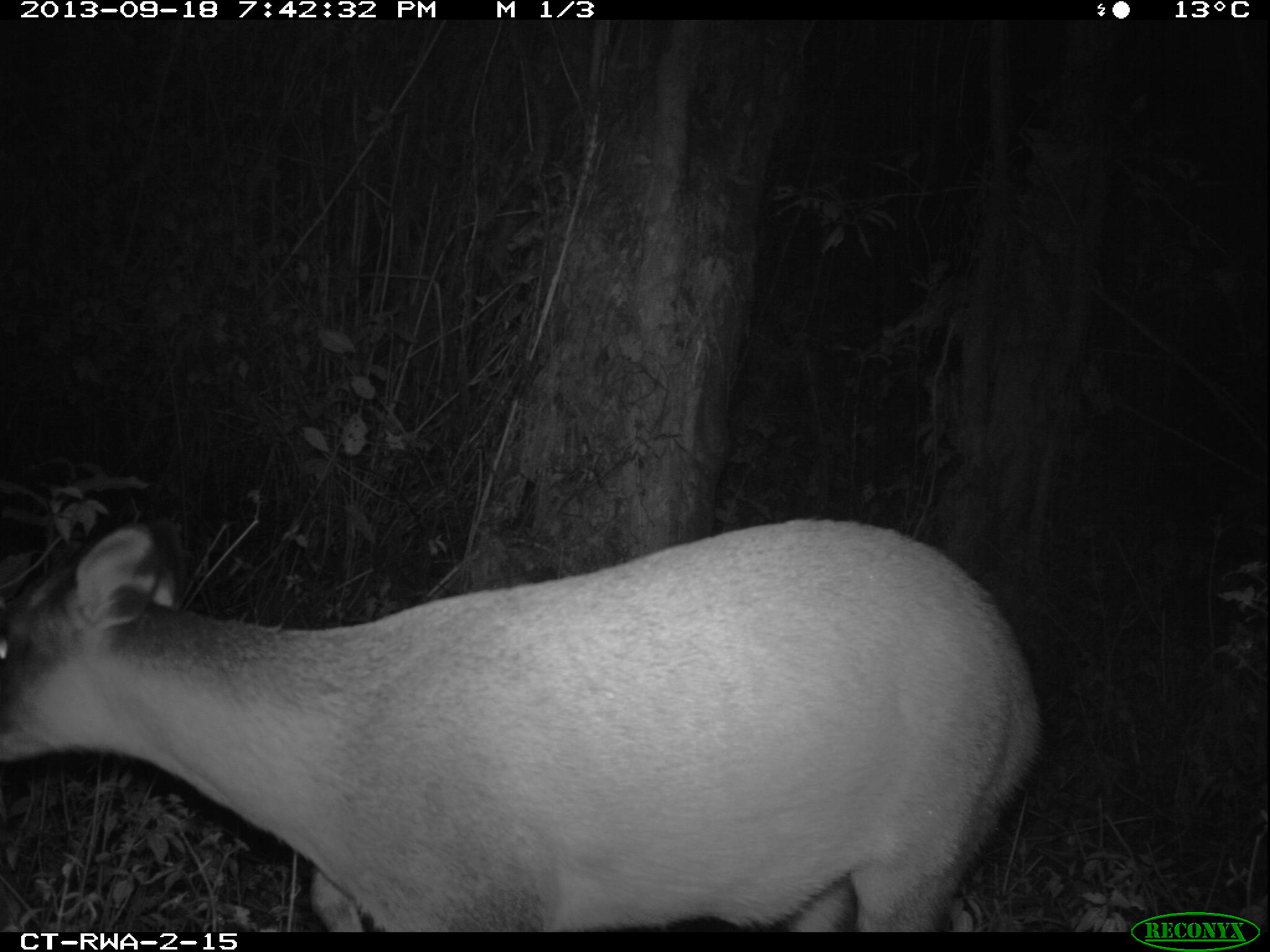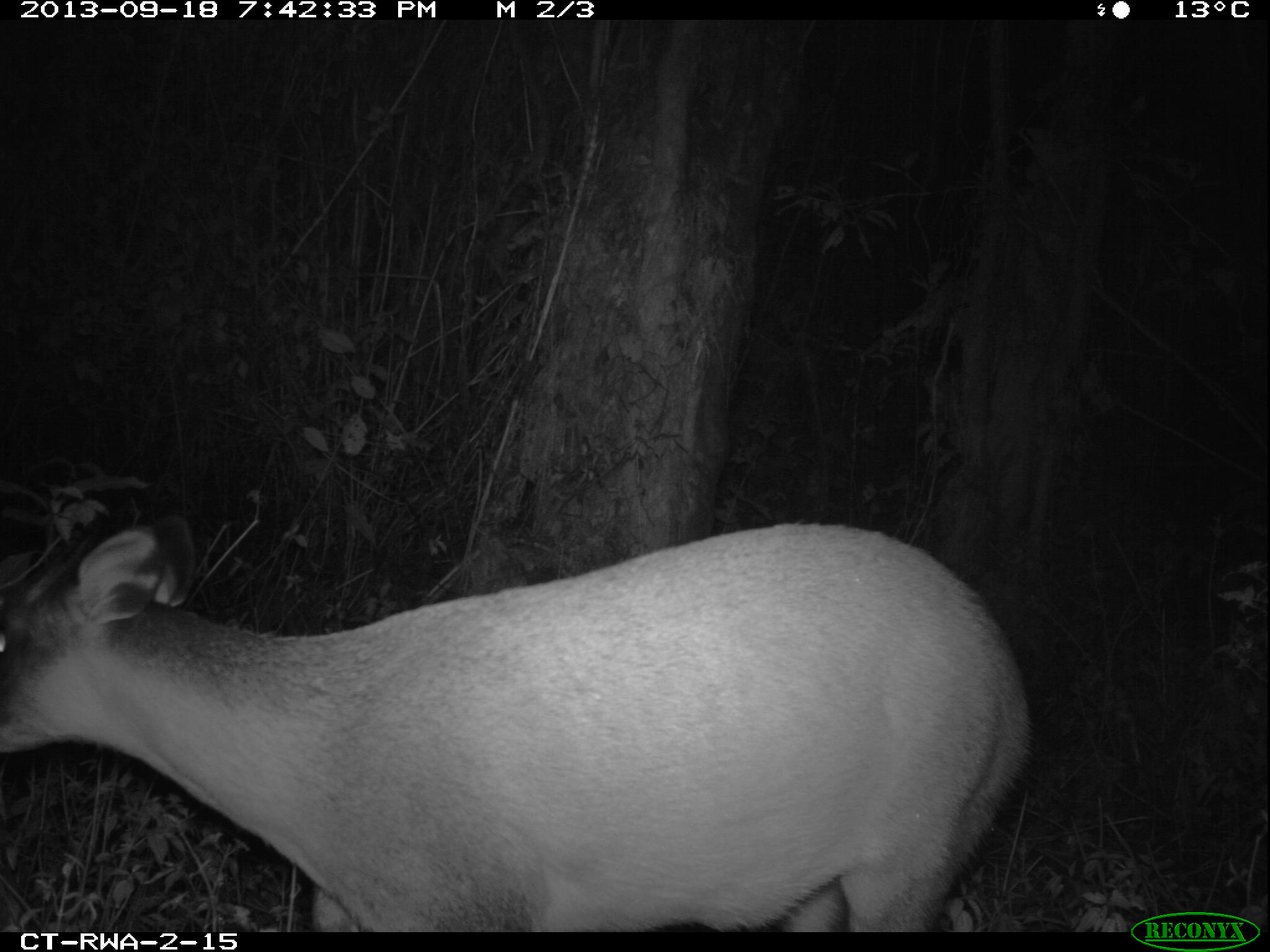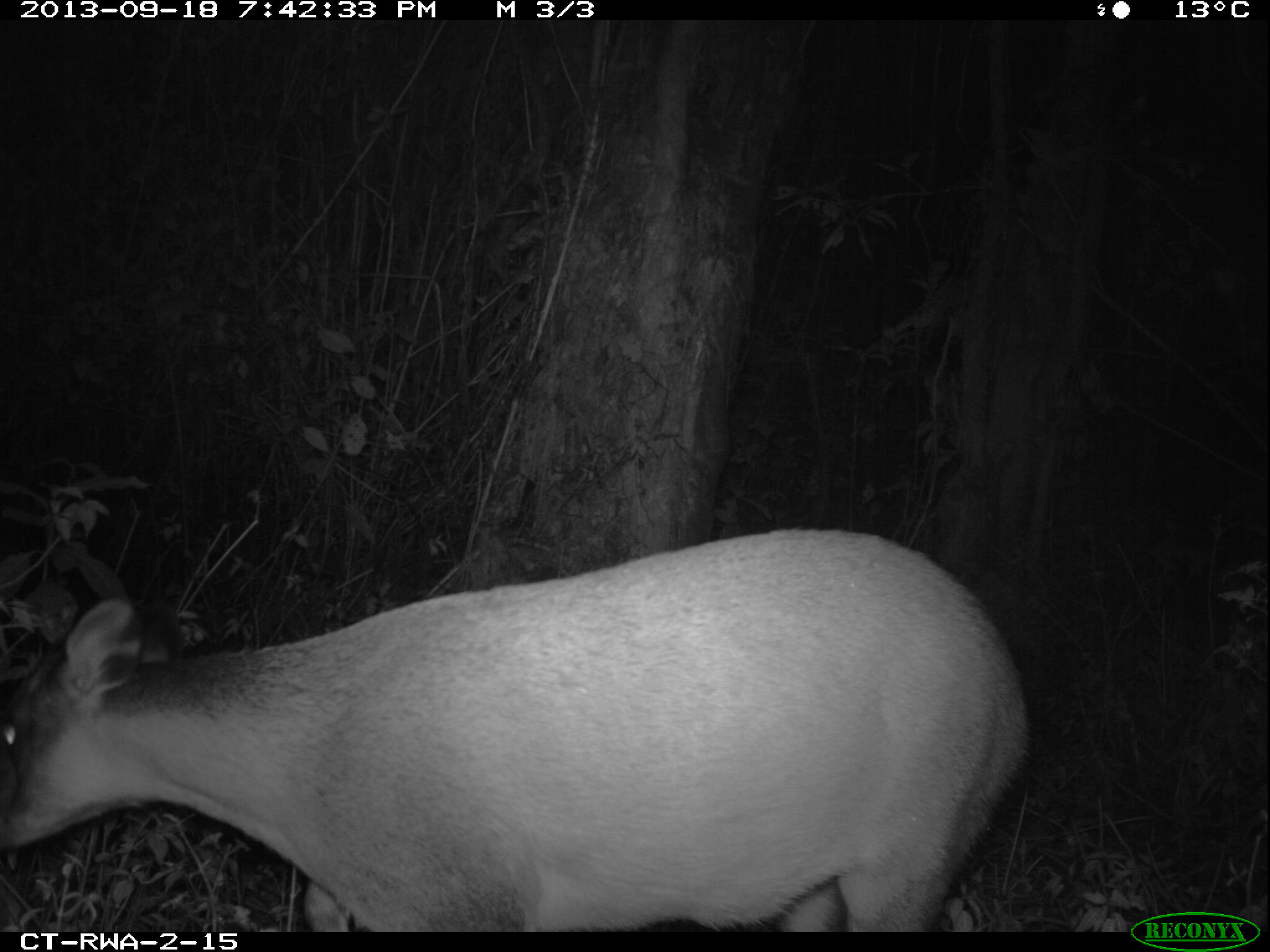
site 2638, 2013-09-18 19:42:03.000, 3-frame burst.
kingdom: Animalia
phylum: Chordata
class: Mammalia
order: Artiodactyla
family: Bovidae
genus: Cephalophus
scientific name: Cephalophus nigrifrons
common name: black-fronted duiker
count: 1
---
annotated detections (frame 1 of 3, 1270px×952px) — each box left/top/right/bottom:
cephalophus nigrifrons: 0/515/1042/932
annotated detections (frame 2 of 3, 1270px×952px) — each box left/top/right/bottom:
cephalophus nigrifrons: 0/510/1034/932